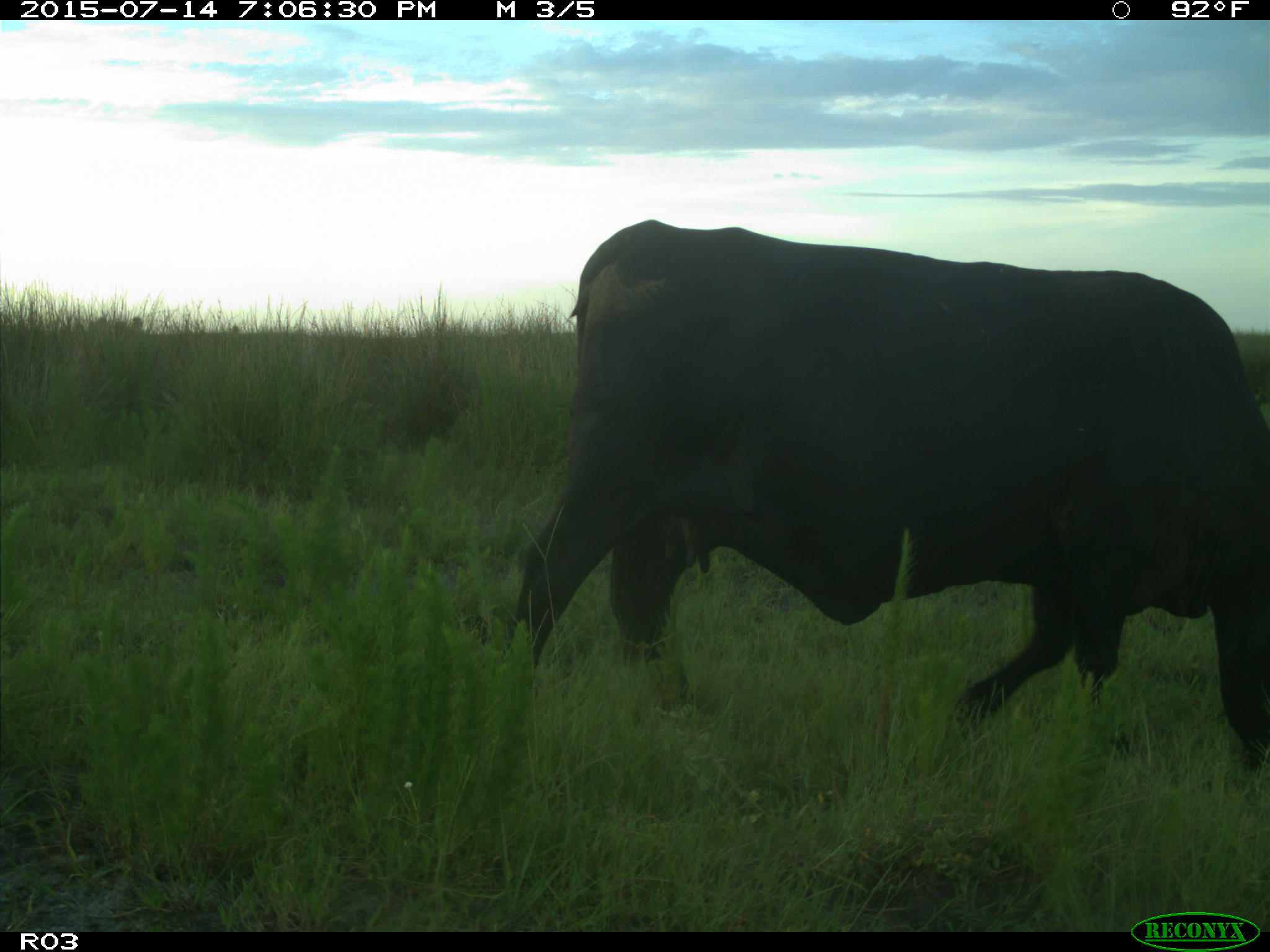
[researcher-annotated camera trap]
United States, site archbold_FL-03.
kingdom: Animalia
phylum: Chordata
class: Mammalia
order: Artiodactyla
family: Bovidae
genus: Bos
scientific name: Bos taurus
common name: domestic cow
Bos taurus (domestic cow).